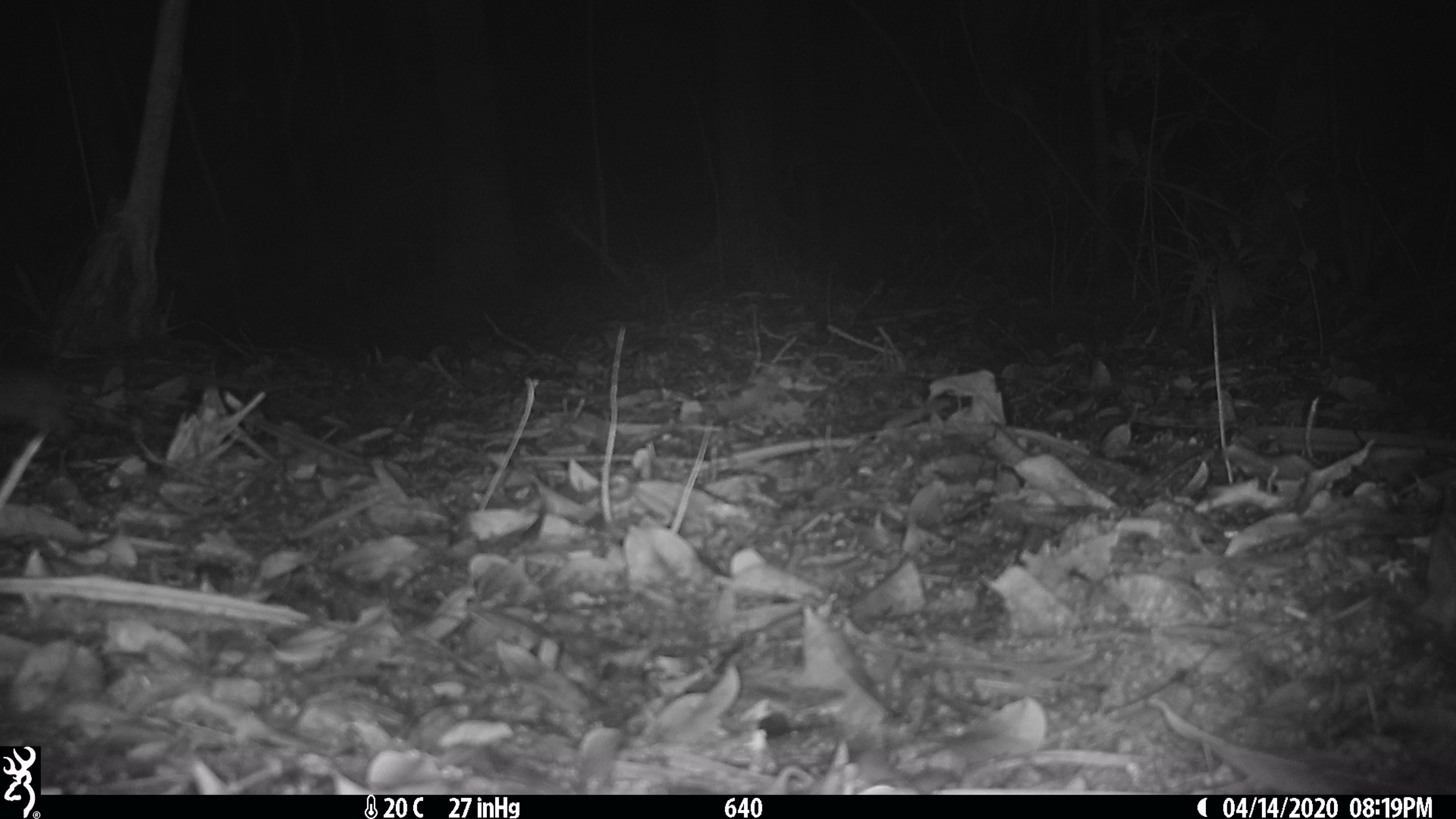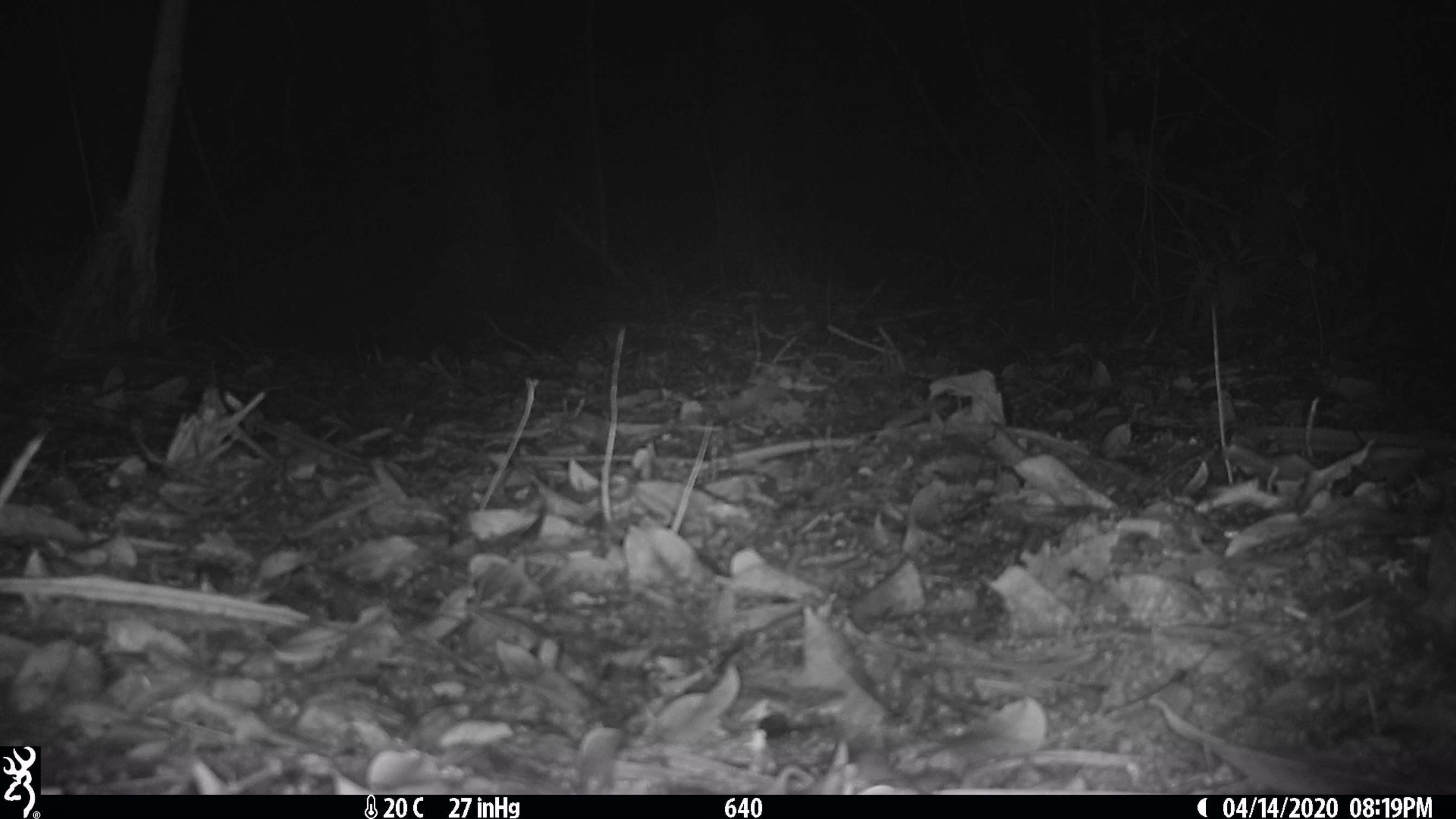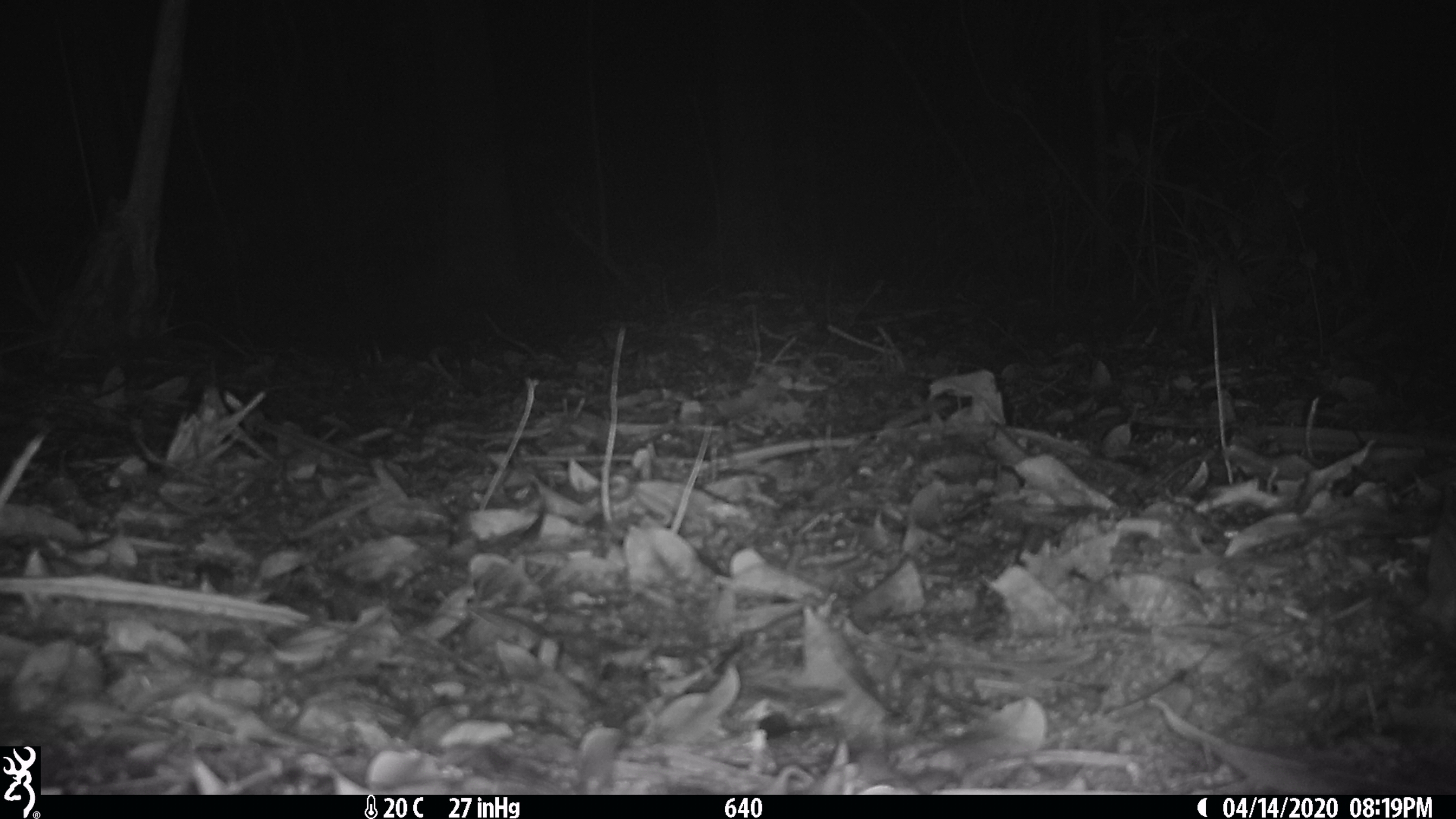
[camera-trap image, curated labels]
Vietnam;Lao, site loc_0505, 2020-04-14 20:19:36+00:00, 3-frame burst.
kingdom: Animalia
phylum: Chordata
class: Mammalia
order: Rodentia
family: Muridae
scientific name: Muridae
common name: old-world mice and rats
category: unidentified murid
Unidentified murid (old-world mice and rats) (Muridae). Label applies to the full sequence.